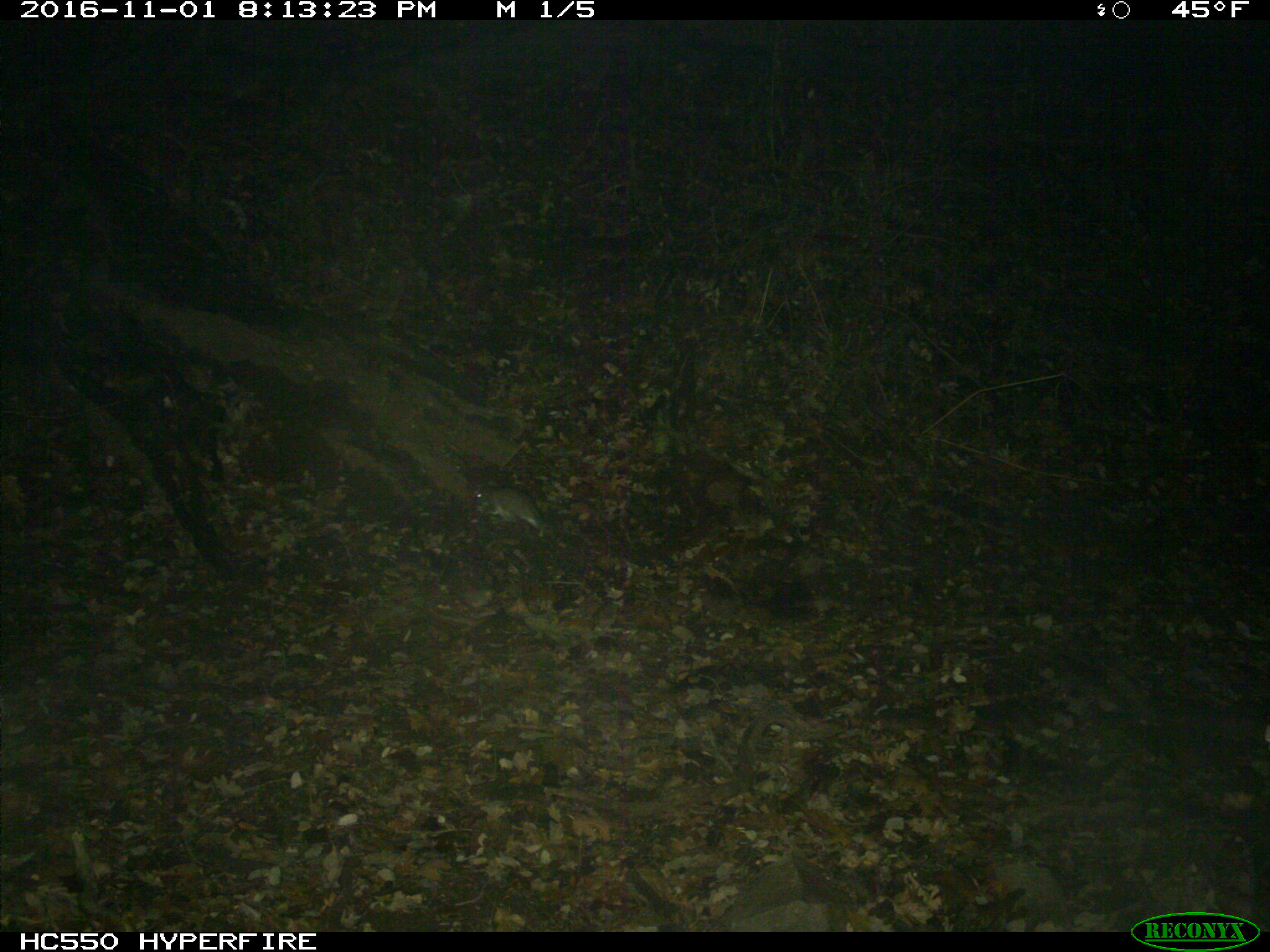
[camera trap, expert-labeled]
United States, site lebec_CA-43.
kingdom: Animalia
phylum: Chordata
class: Mammalia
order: Rodentia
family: Cricetidae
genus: Neotoma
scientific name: Neotoma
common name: pack rat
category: unidentified pack rat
Unidentified pack rat (pack rat) (Neotoma).